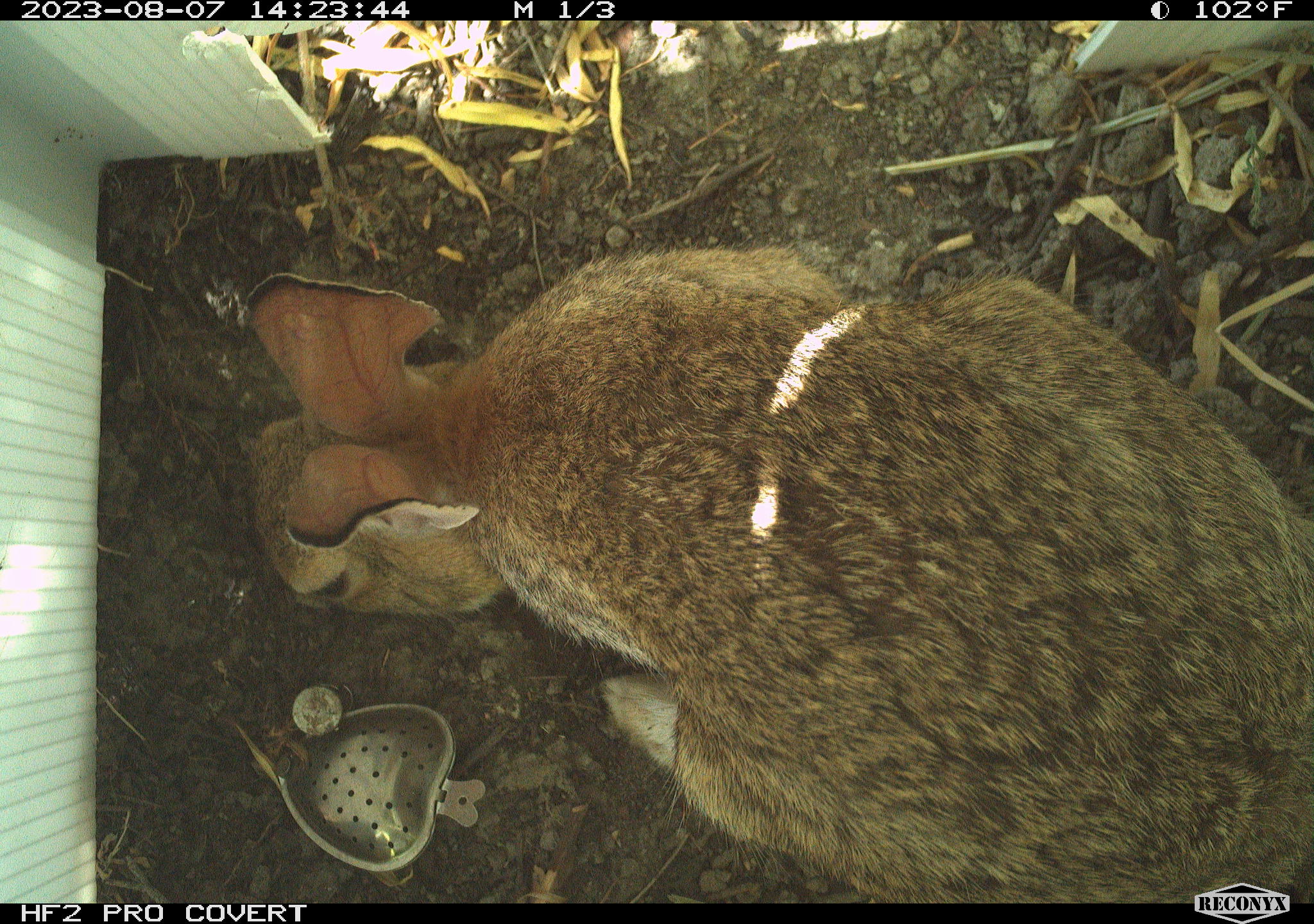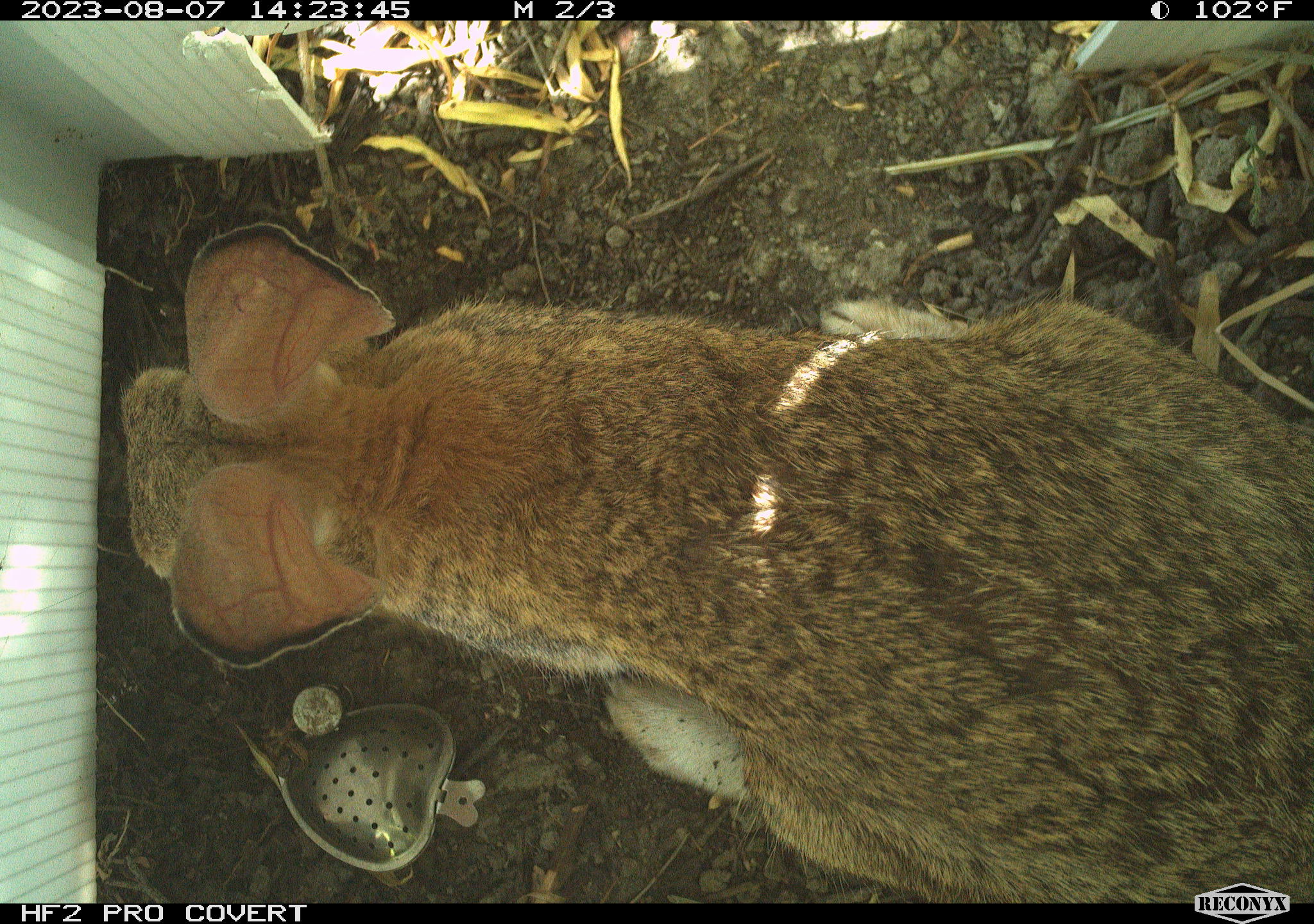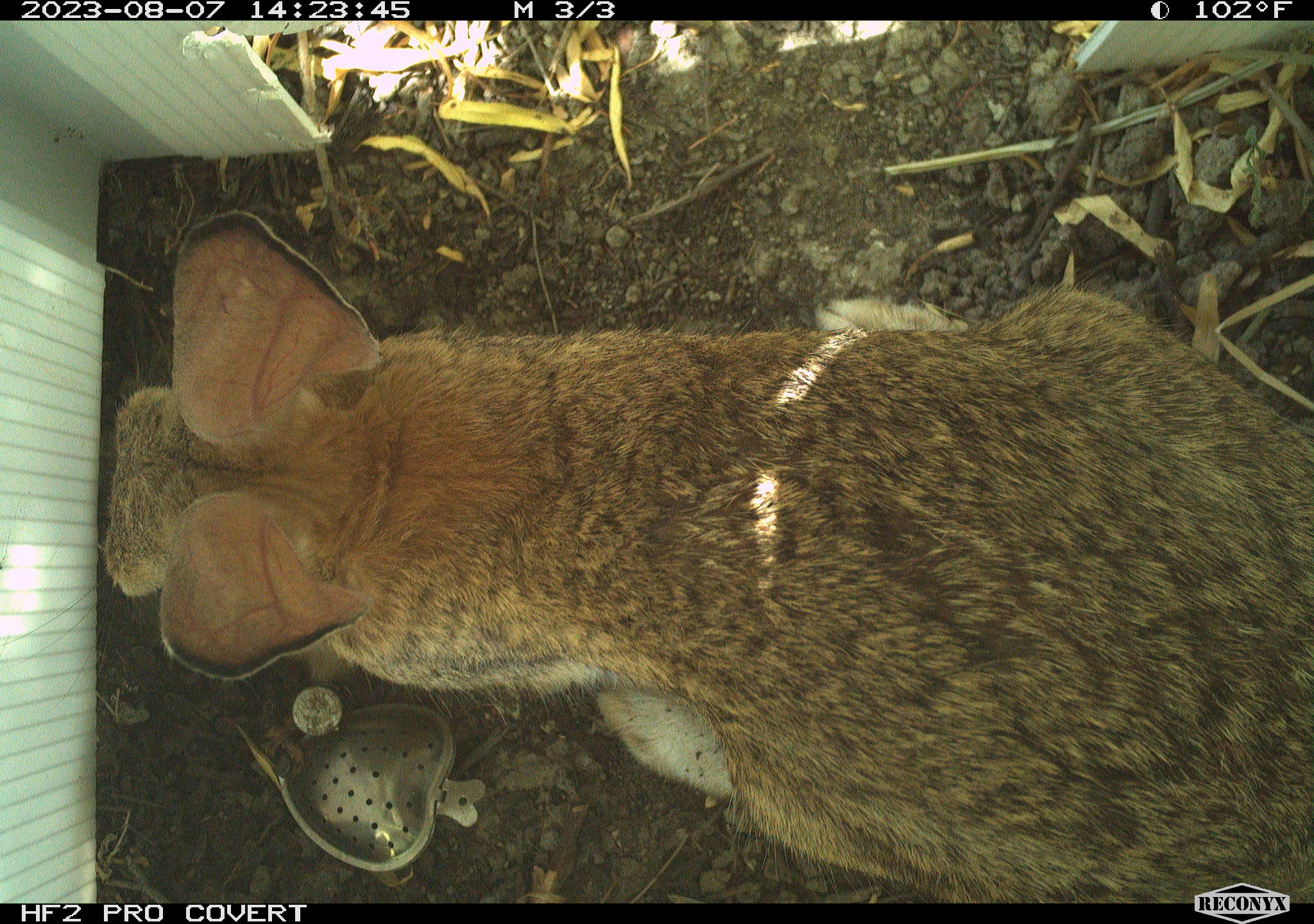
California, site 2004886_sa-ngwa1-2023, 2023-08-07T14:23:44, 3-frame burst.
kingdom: Animalia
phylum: Chordata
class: Mammalia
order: Lagomorpha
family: Leporidae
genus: Sylvilagus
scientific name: Sylvilagus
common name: cottontail rabbits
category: sylvilagus species